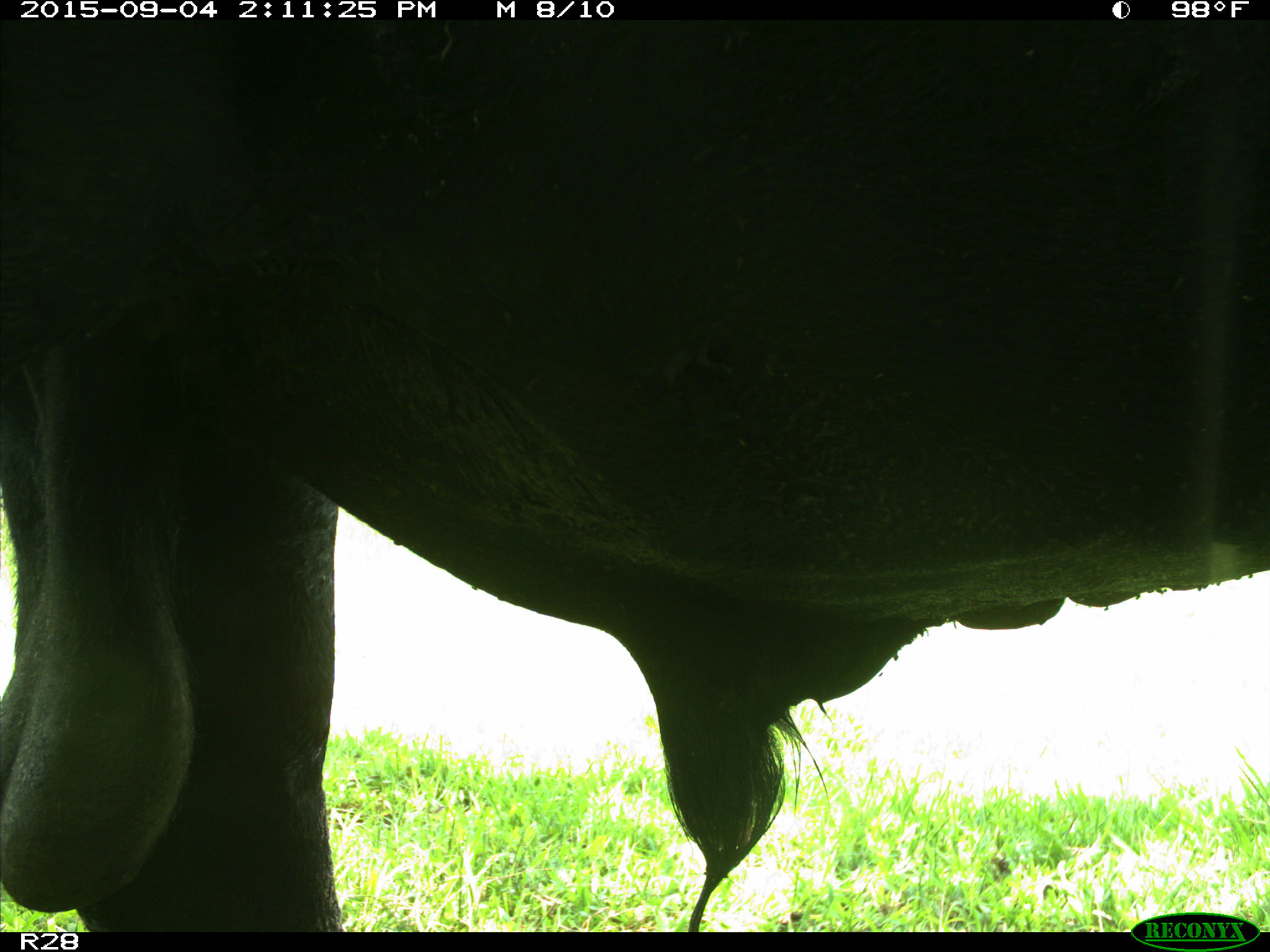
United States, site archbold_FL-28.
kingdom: Animalia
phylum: Chordata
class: Mammalia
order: Artiodactyla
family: Bovidae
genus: Bos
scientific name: Bos taurus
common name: domestic cow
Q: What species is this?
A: Bos taurus (domestic cow).